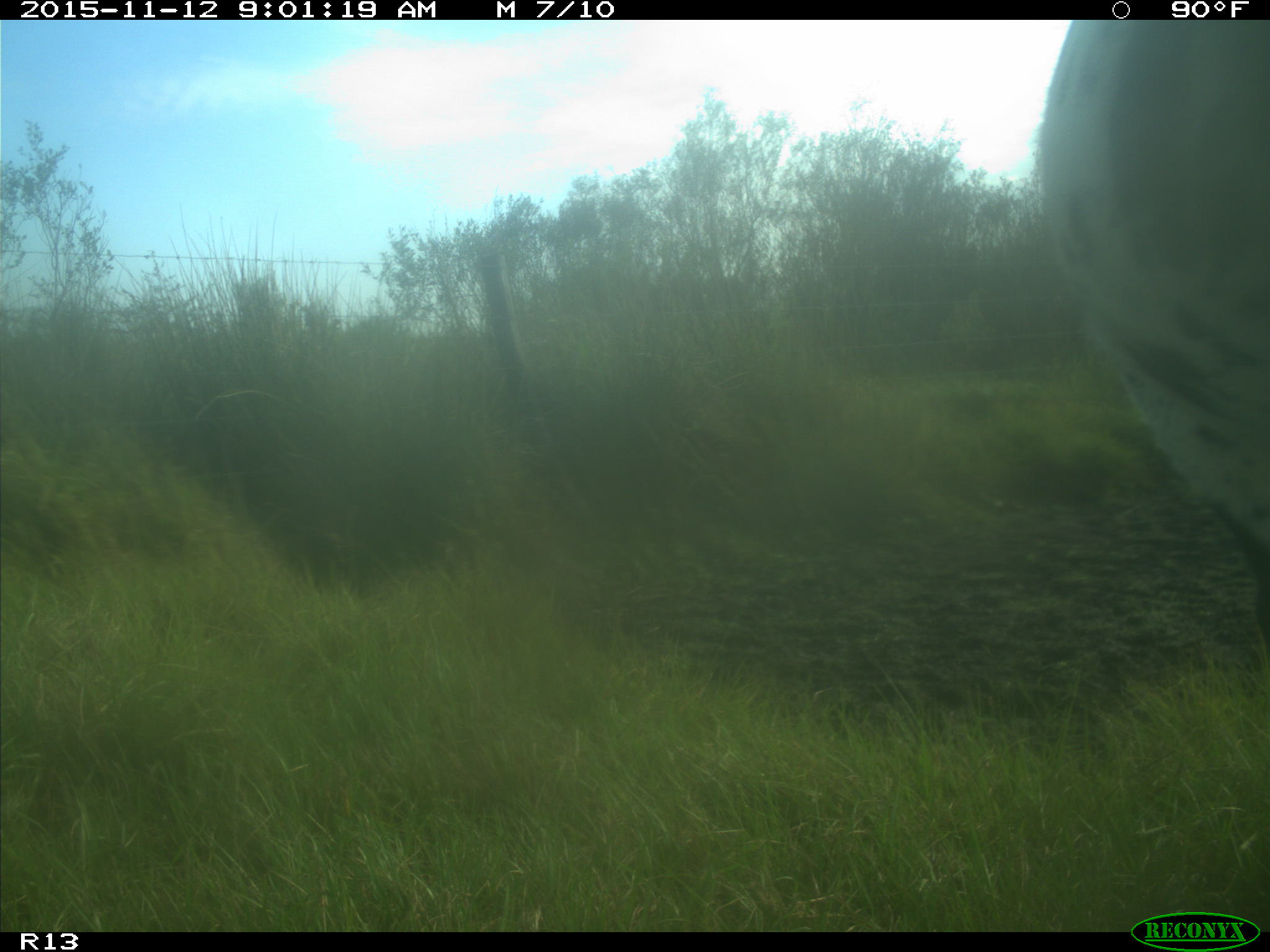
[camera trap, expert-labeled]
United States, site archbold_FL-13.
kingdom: Animalia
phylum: Chordata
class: Mammalia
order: Artiodactyla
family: Bovidae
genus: Bos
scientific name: Bos taurus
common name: domestic cow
Bos taurus (domestic cow).